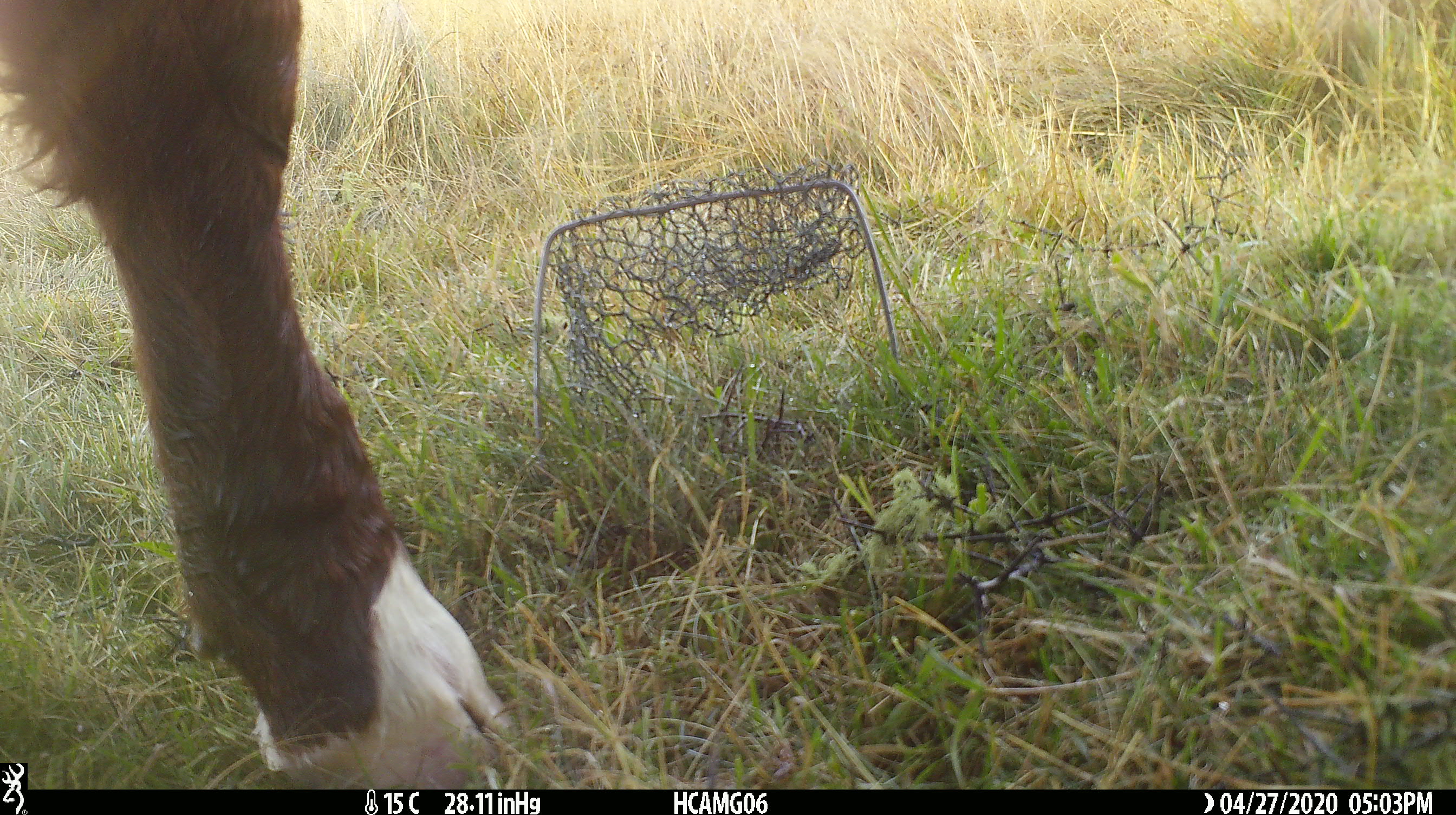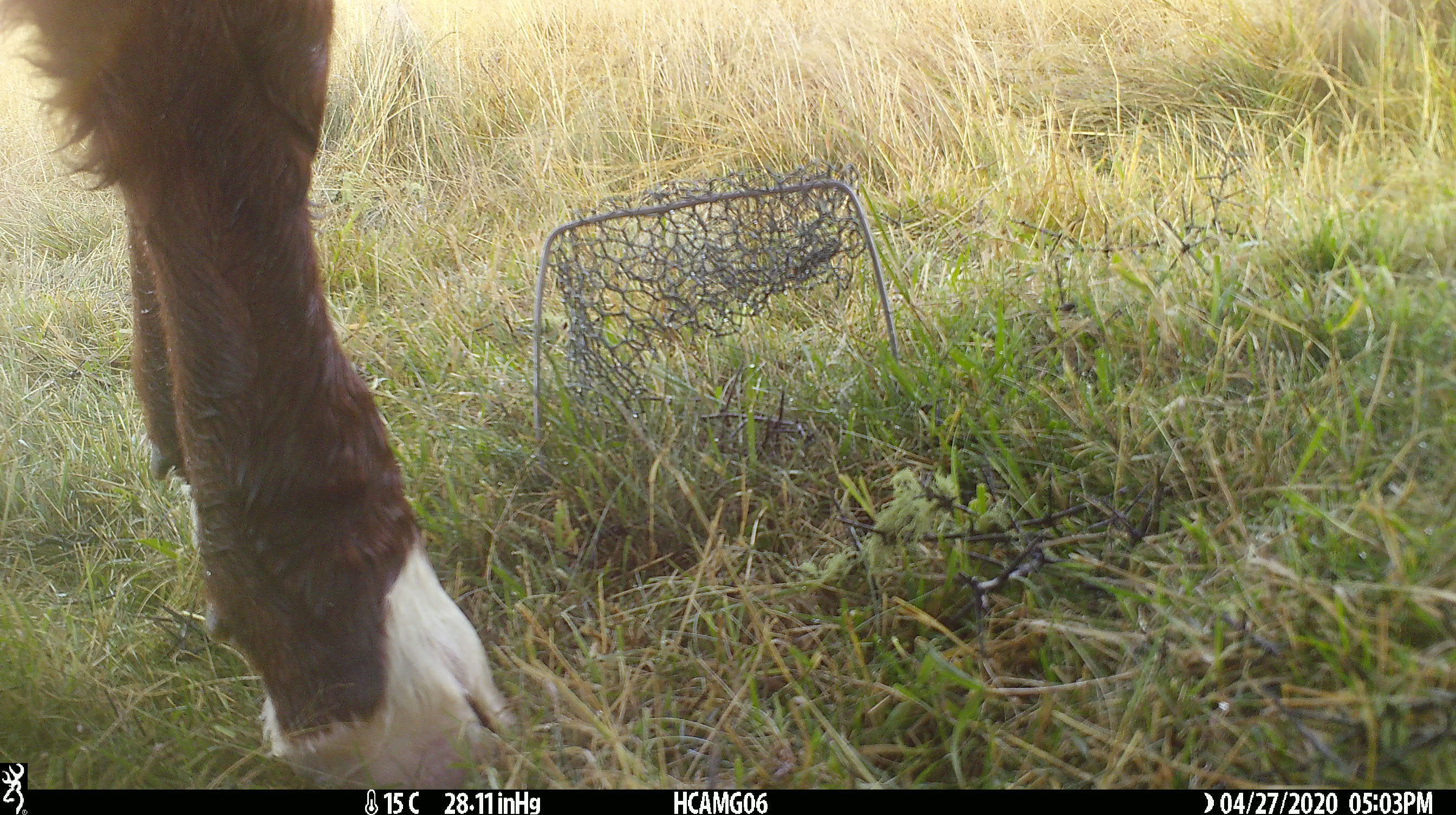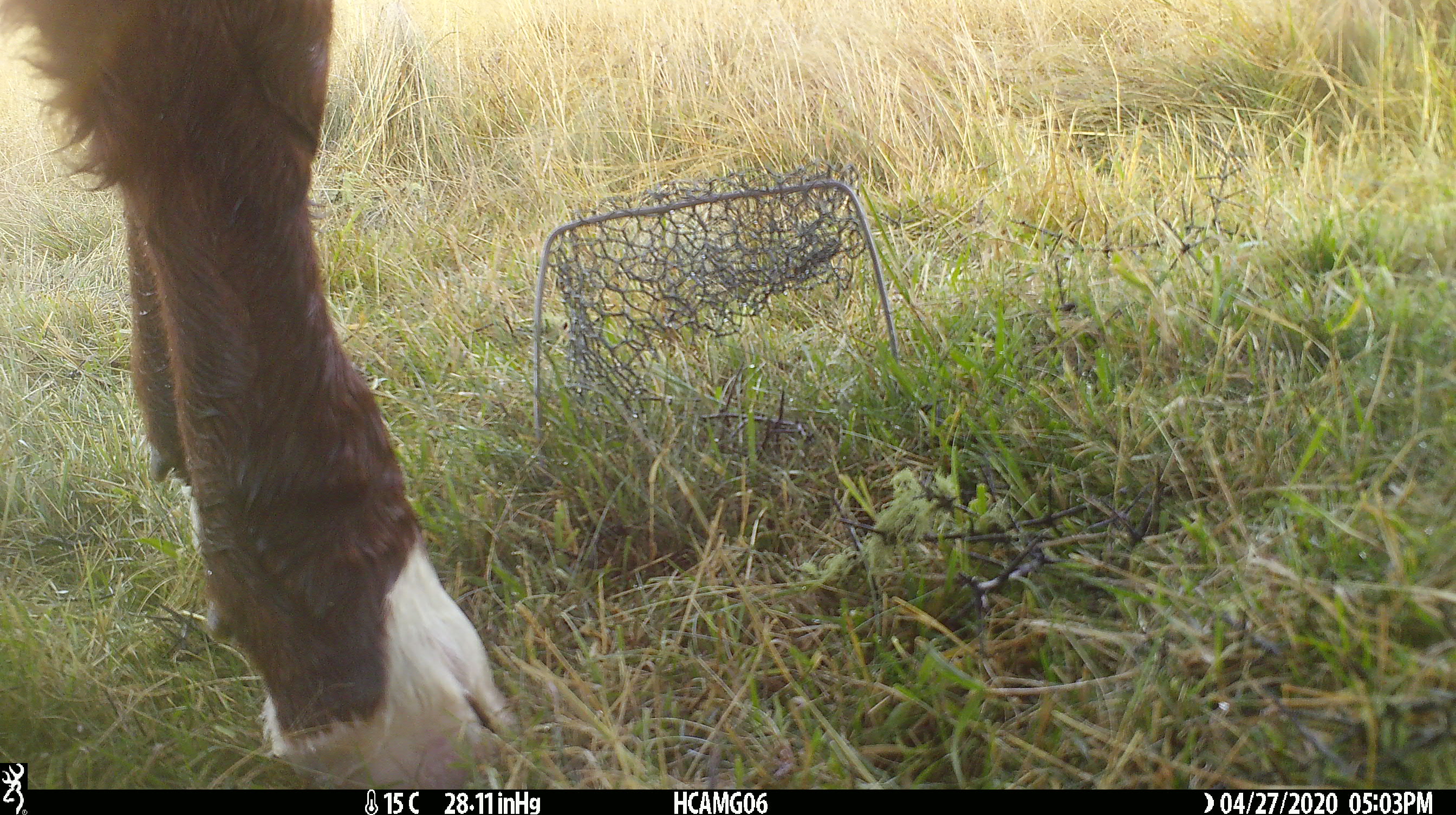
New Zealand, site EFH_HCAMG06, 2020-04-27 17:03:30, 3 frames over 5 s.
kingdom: Animalia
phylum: Chordata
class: Mammalia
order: Artiodactyla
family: Bovidae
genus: Bos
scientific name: Bos taurus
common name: domestic cow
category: cow